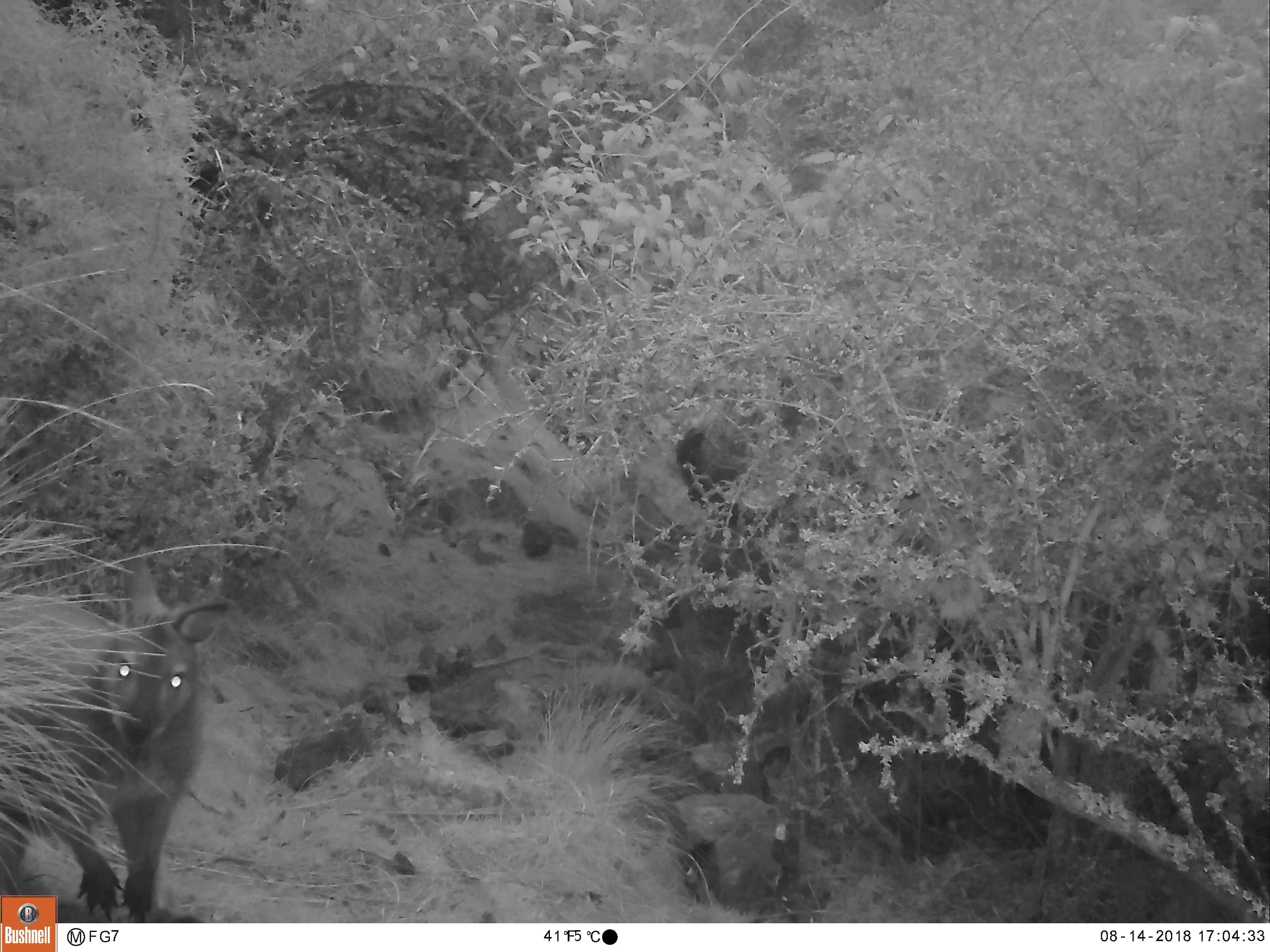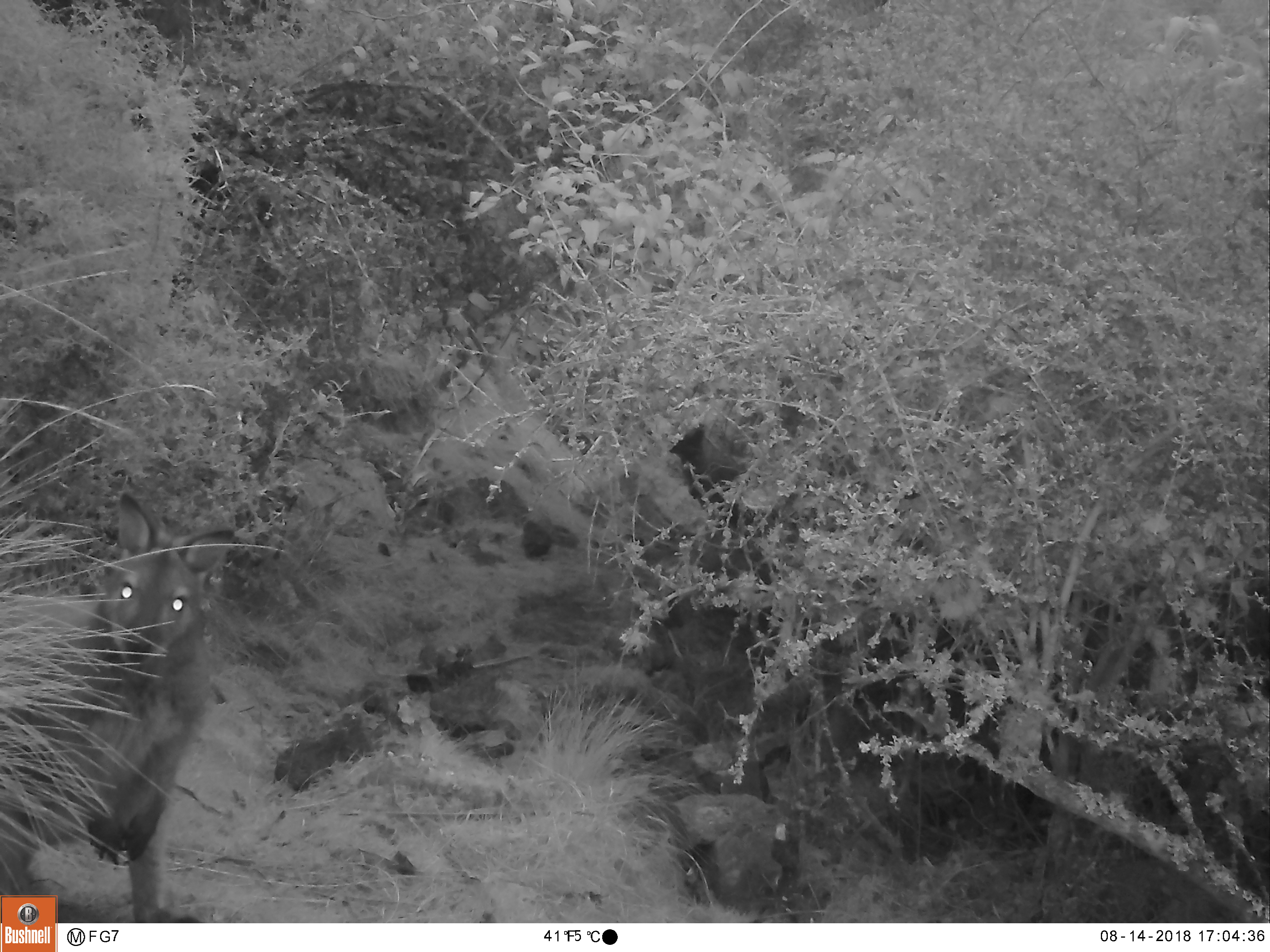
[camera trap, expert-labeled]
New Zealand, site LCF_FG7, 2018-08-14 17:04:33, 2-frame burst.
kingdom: Animalia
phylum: Chordata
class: Mammalia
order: Diprotodontia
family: Macropodidae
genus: Notamacropus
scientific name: Notamacropus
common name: wallaby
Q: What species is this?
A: Wallaby (Notamacropus).